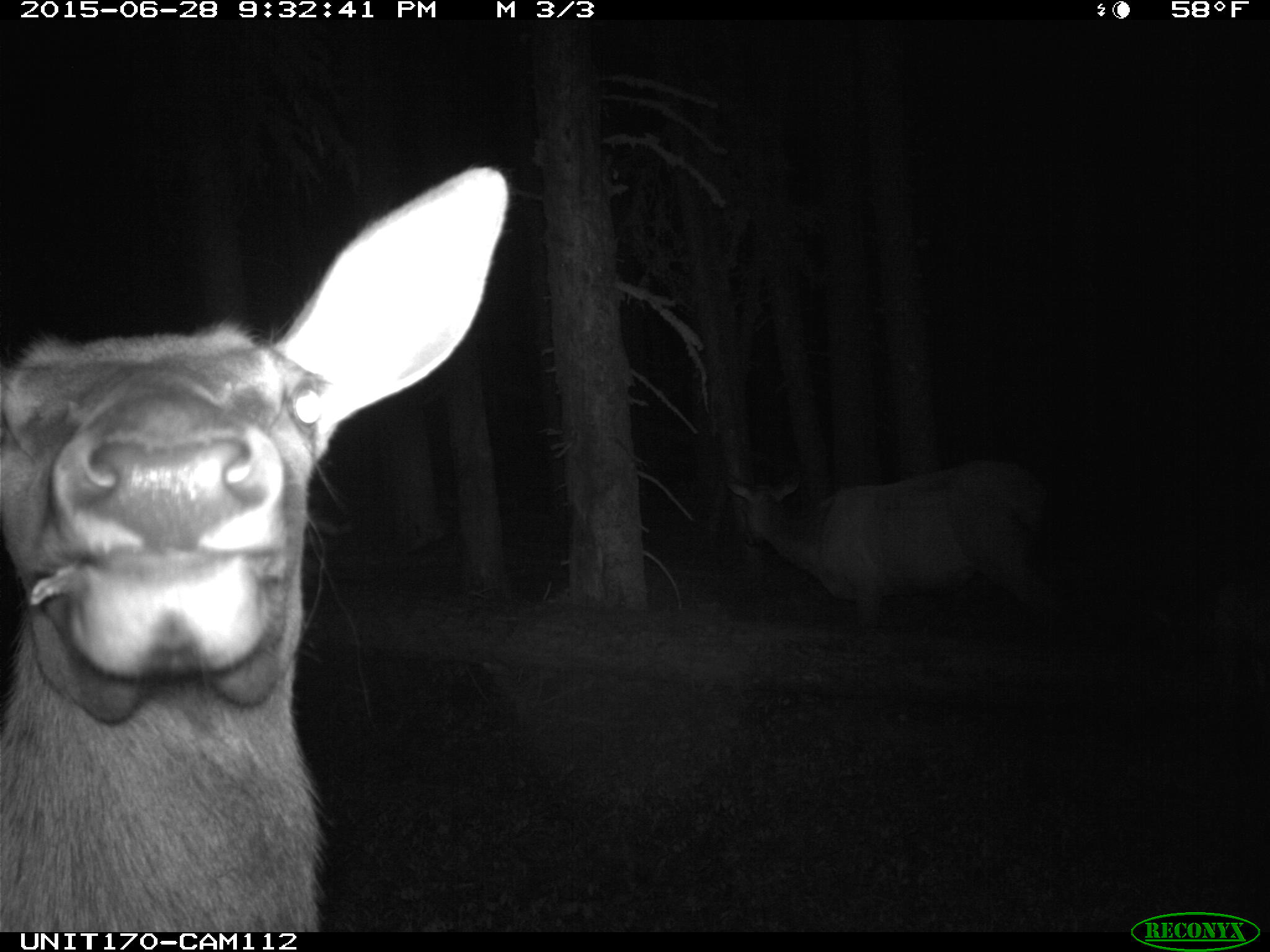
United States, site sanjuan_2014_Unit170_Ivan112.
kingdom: Animalia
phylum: Chordata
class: Mammalia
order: Artiodactyla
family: Cervidae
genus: Cervus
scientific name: Cervus elaphus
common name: red deer